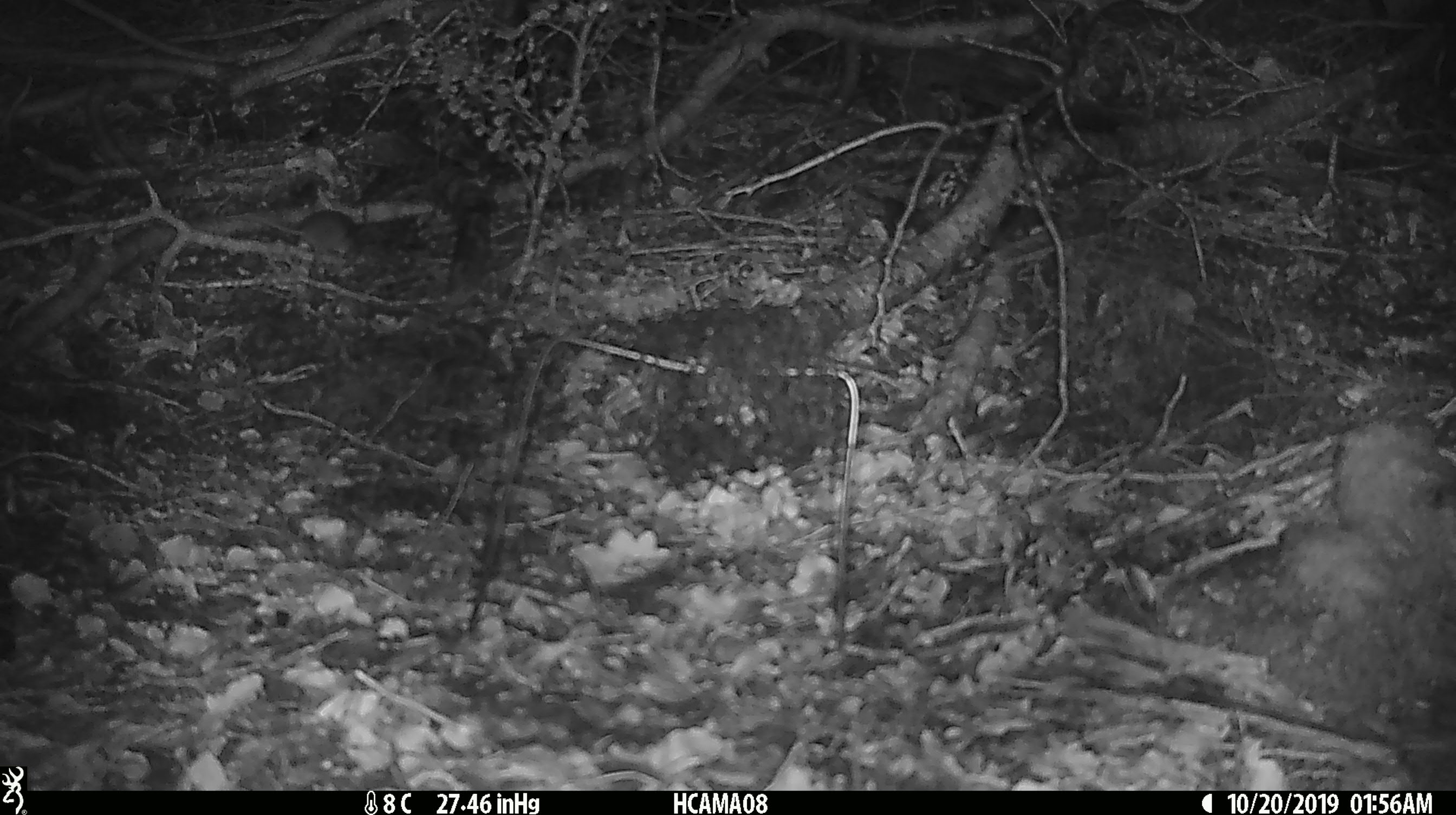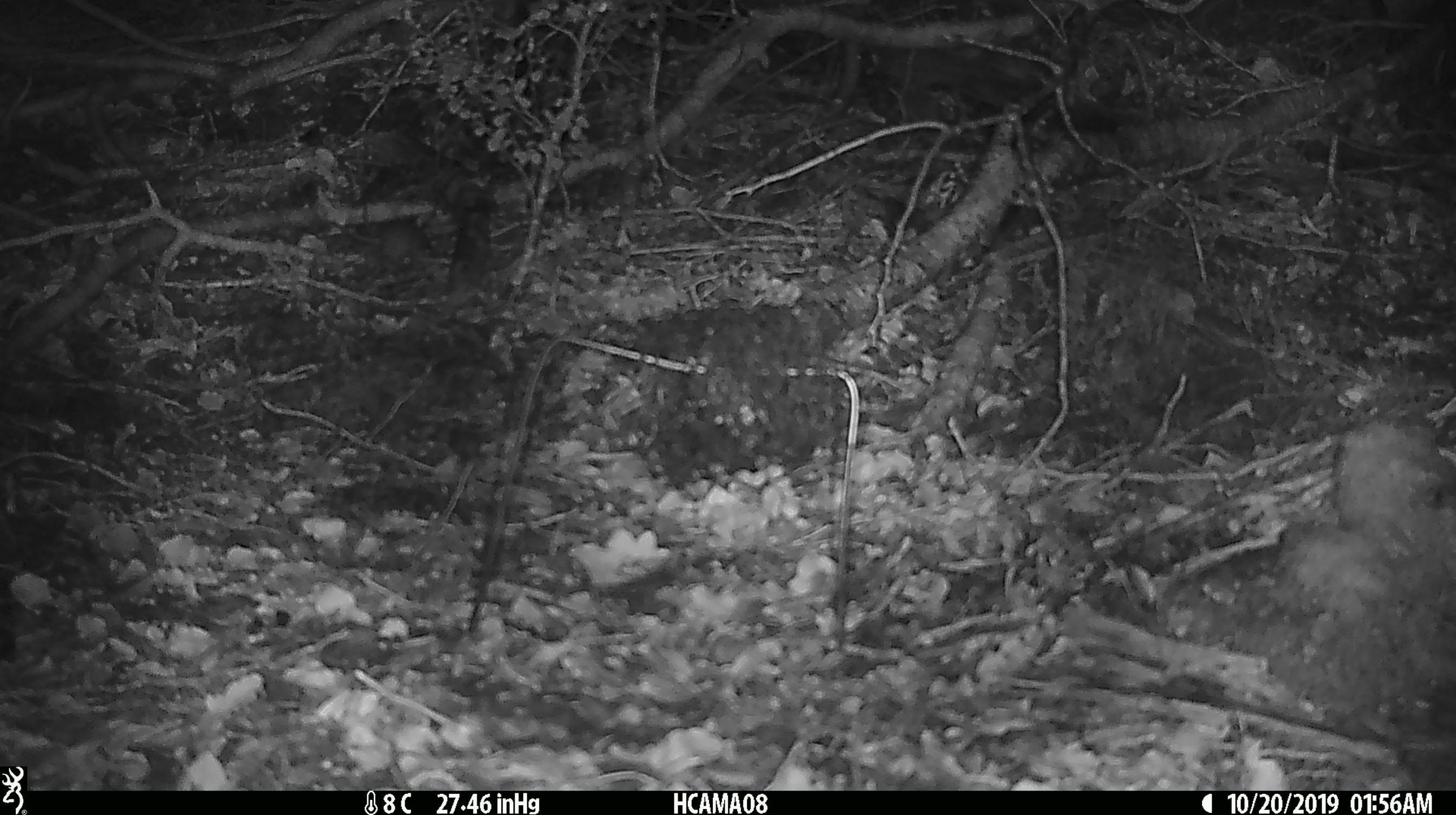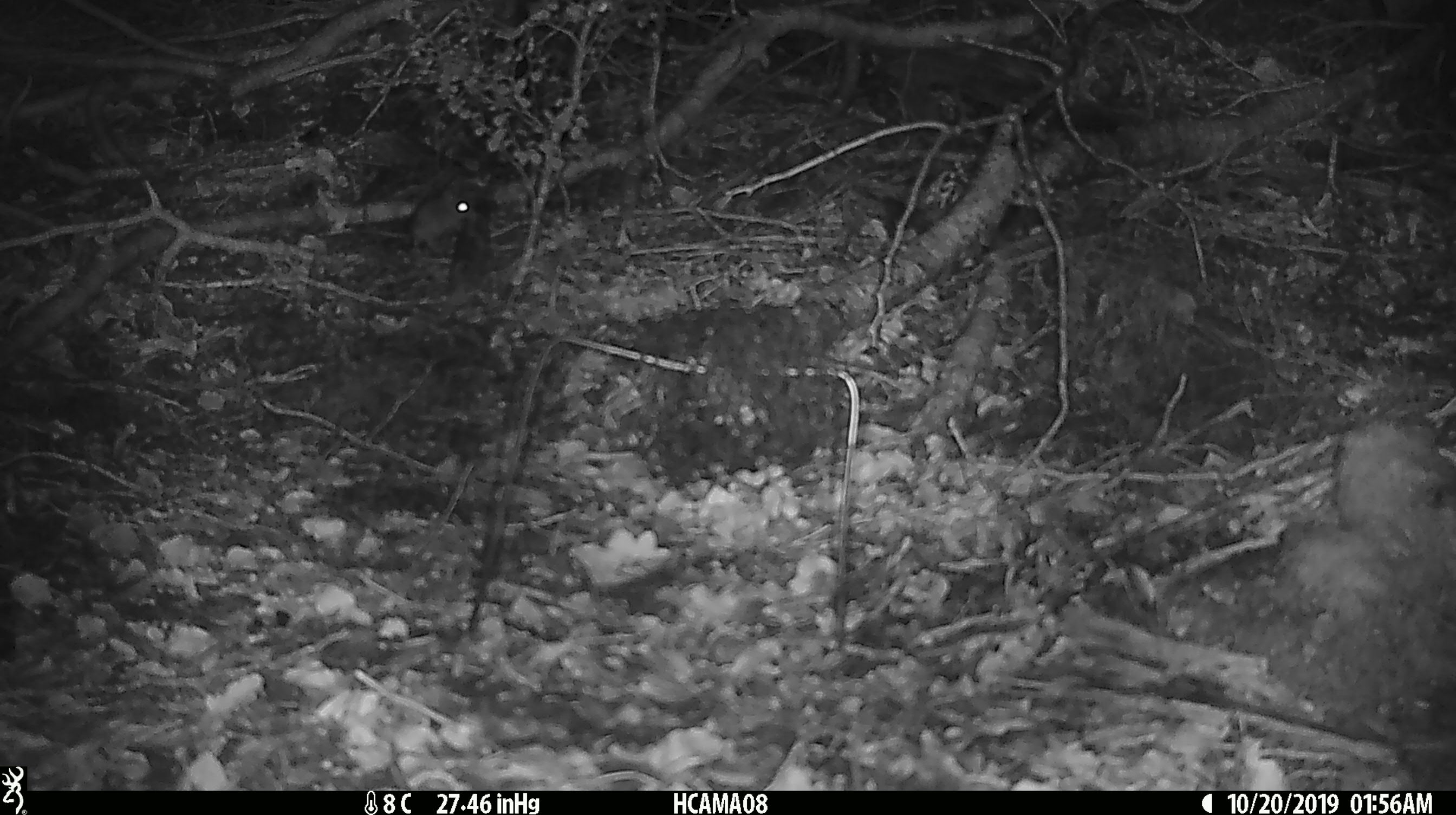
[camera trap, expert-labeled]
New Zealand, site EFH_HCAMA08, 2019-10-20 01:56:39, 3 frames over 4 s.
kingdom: Animalia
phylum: Chordata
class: Mammalia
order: Rodentia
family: Muridae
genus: Mus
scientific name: Mus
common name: mouse